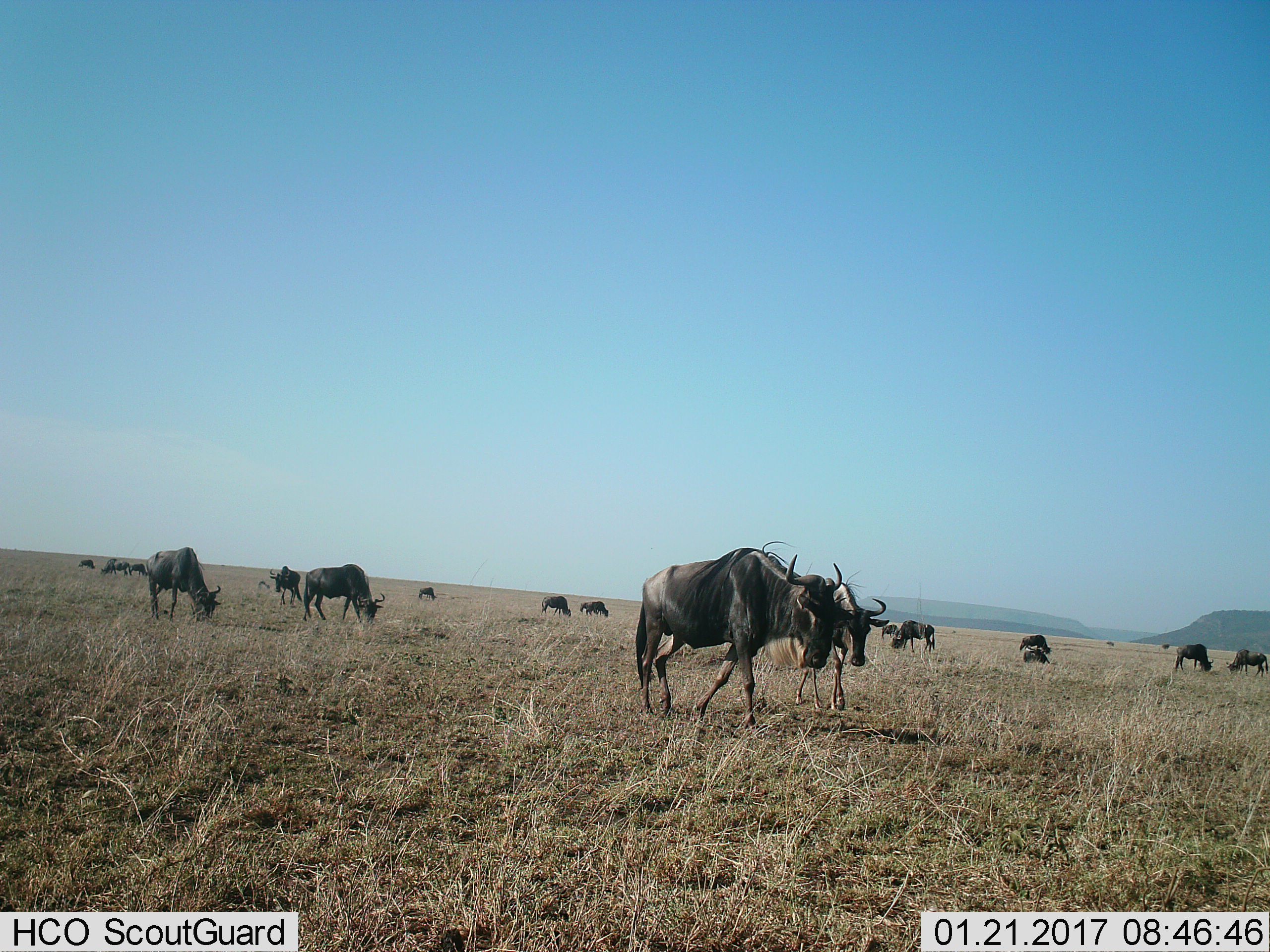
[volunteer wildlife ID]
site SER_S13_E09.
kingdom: Animalia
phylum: Chordata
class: Mammalia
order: Artiodactyla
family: Bovidae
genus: Connochaetes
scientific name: Connochaetes taurinus taurinus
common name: blue wildebeest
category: wildebeestblue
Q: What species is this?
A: Wildebeestblue (blue wildebeest) (Connochaetes taurinus taurinus).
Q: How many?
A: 11-50.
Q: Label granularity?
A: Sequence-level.